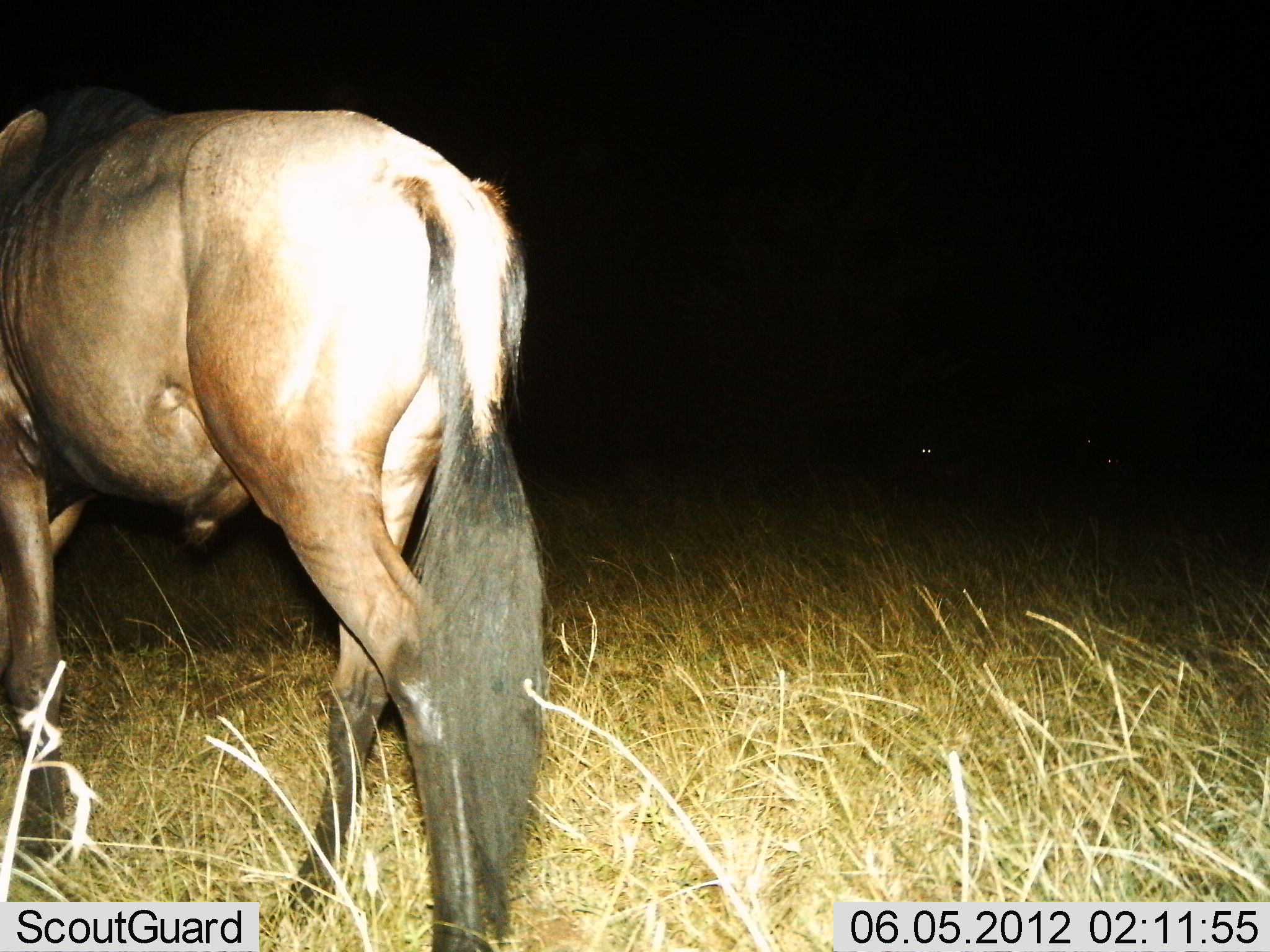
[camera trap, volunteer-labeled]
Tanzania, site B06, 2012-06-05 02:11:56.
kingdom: Animalia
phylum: Chordata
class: Mammalia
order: Artiodactyla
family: Bovidae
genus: Connochaetes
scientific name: Connochaetes taurinus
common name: blue wildebeest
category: wildebeest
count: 1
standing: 40%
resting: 0%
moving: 60%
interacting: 0%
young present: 0%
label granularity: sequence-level